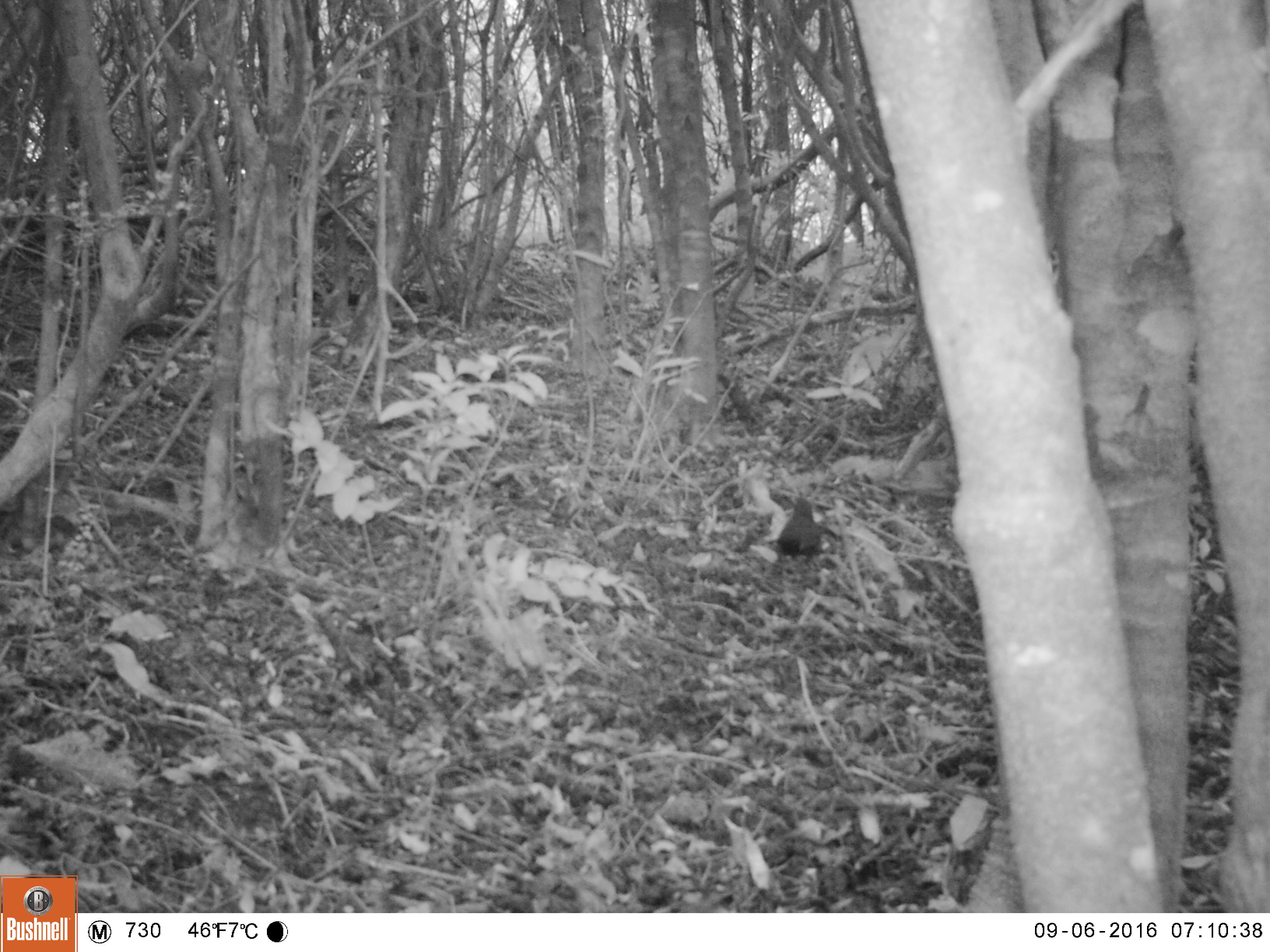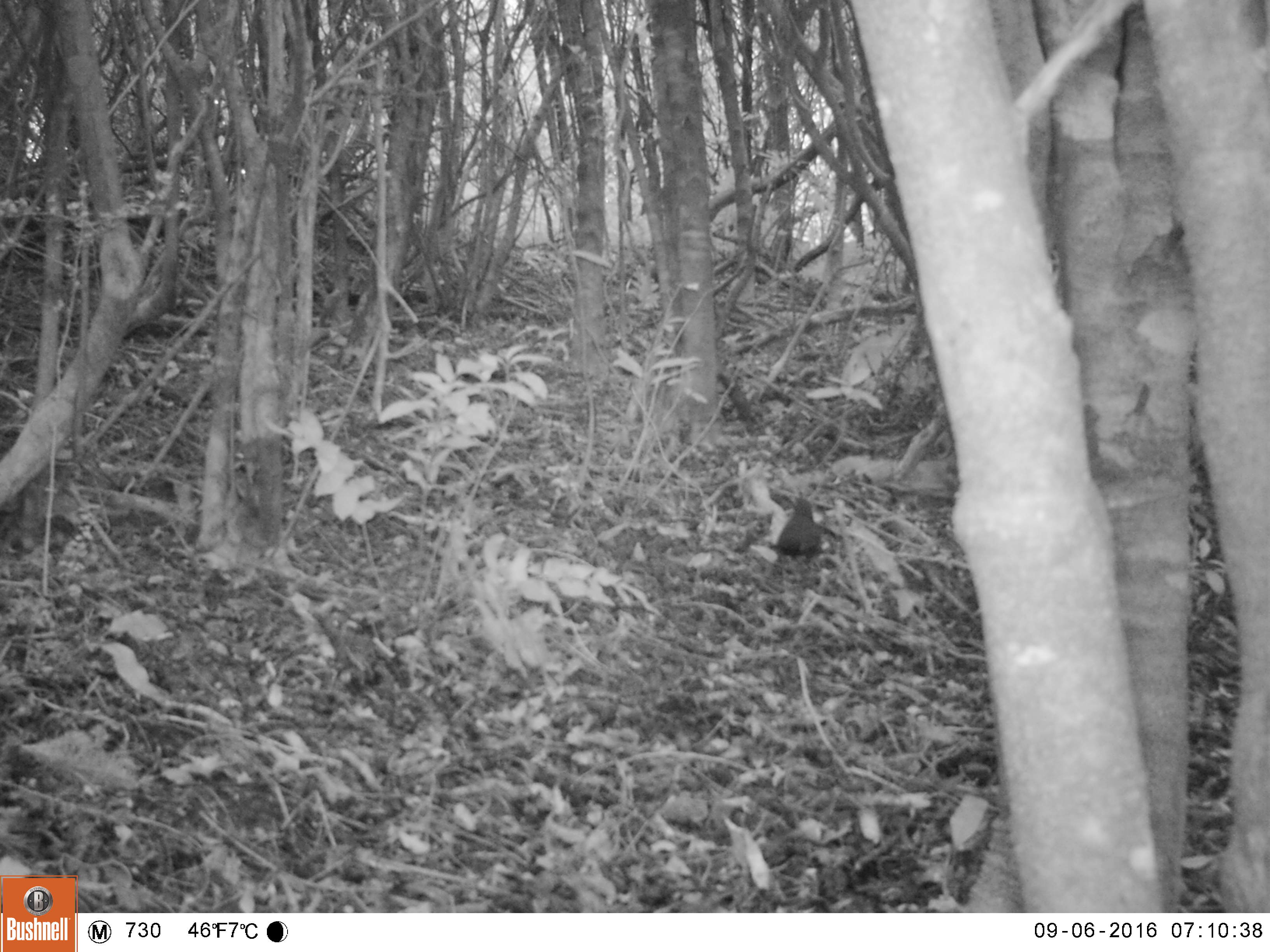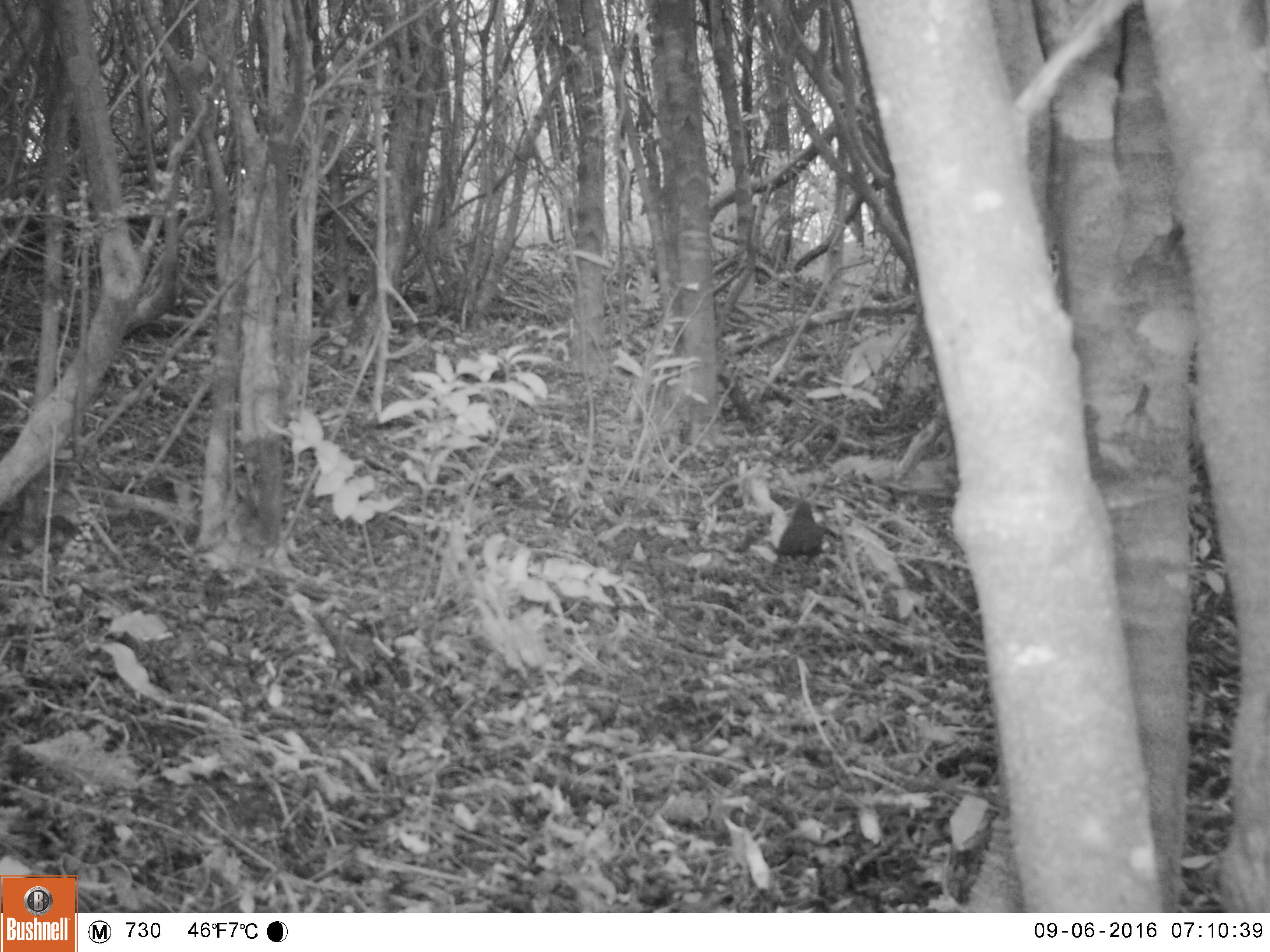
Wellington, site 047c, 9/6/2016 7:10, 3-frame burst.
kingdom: Animalia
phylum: Chordata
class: Aves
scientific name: Aves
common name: bird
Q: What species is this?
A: Bird (Aves).